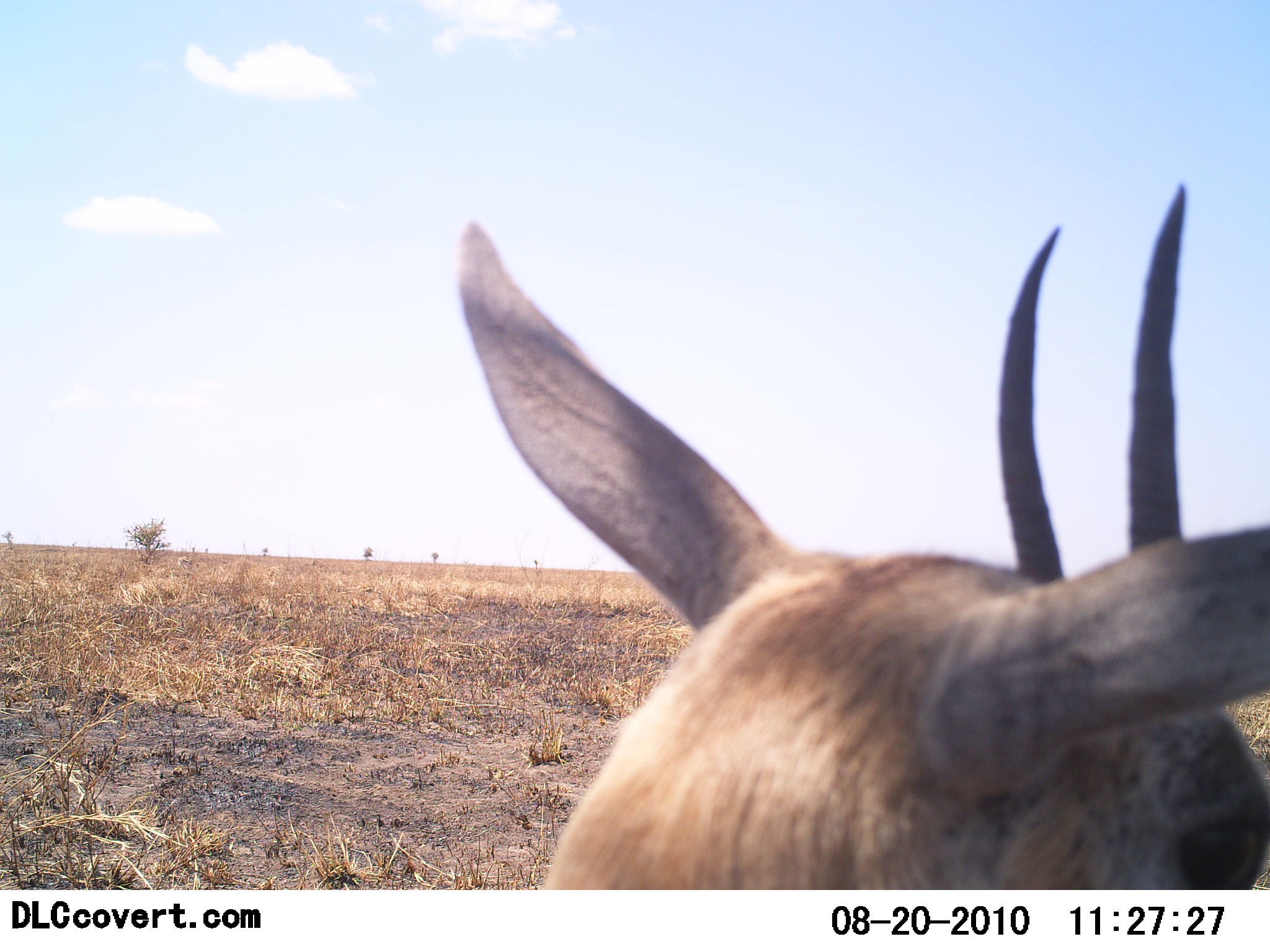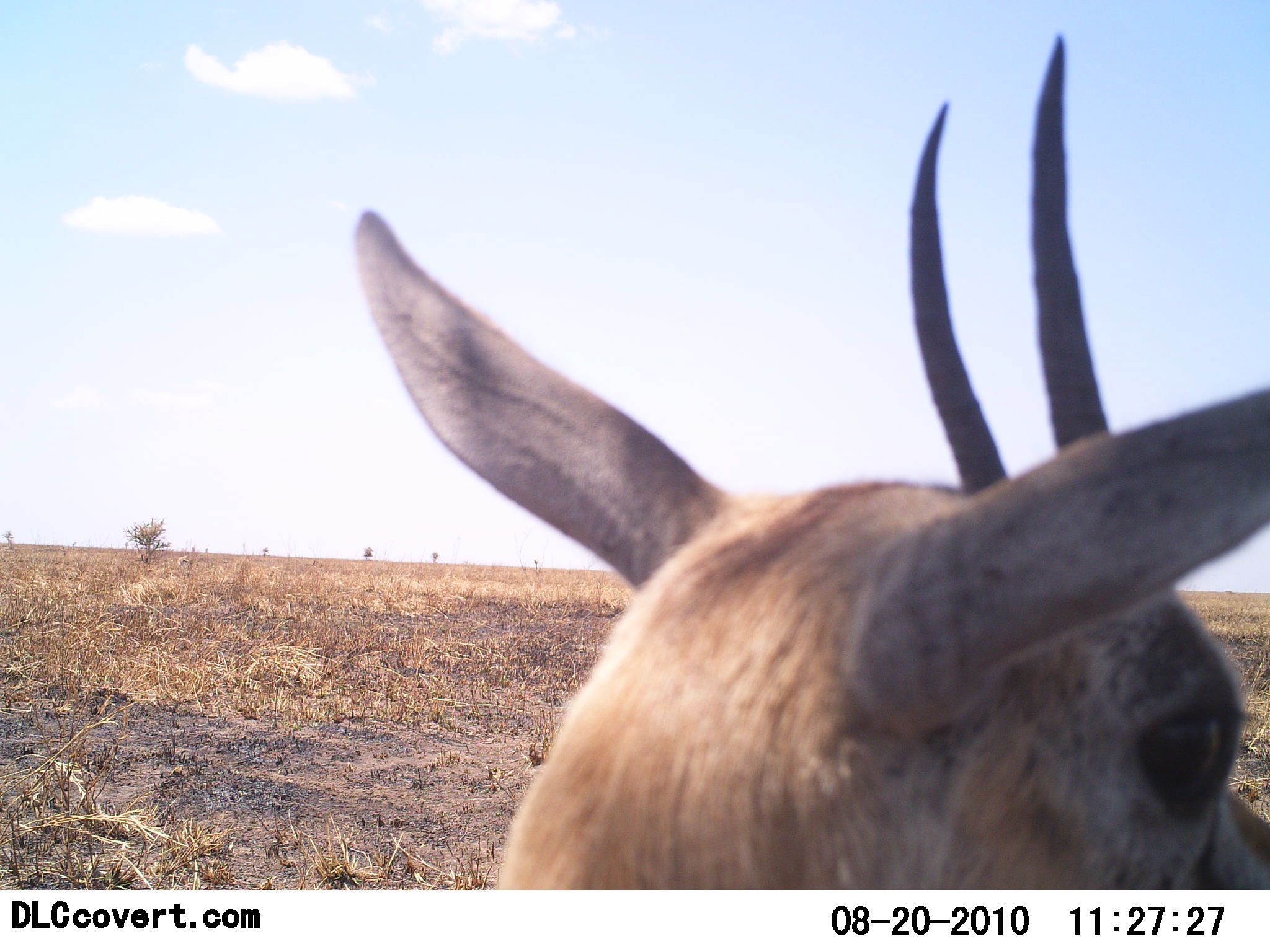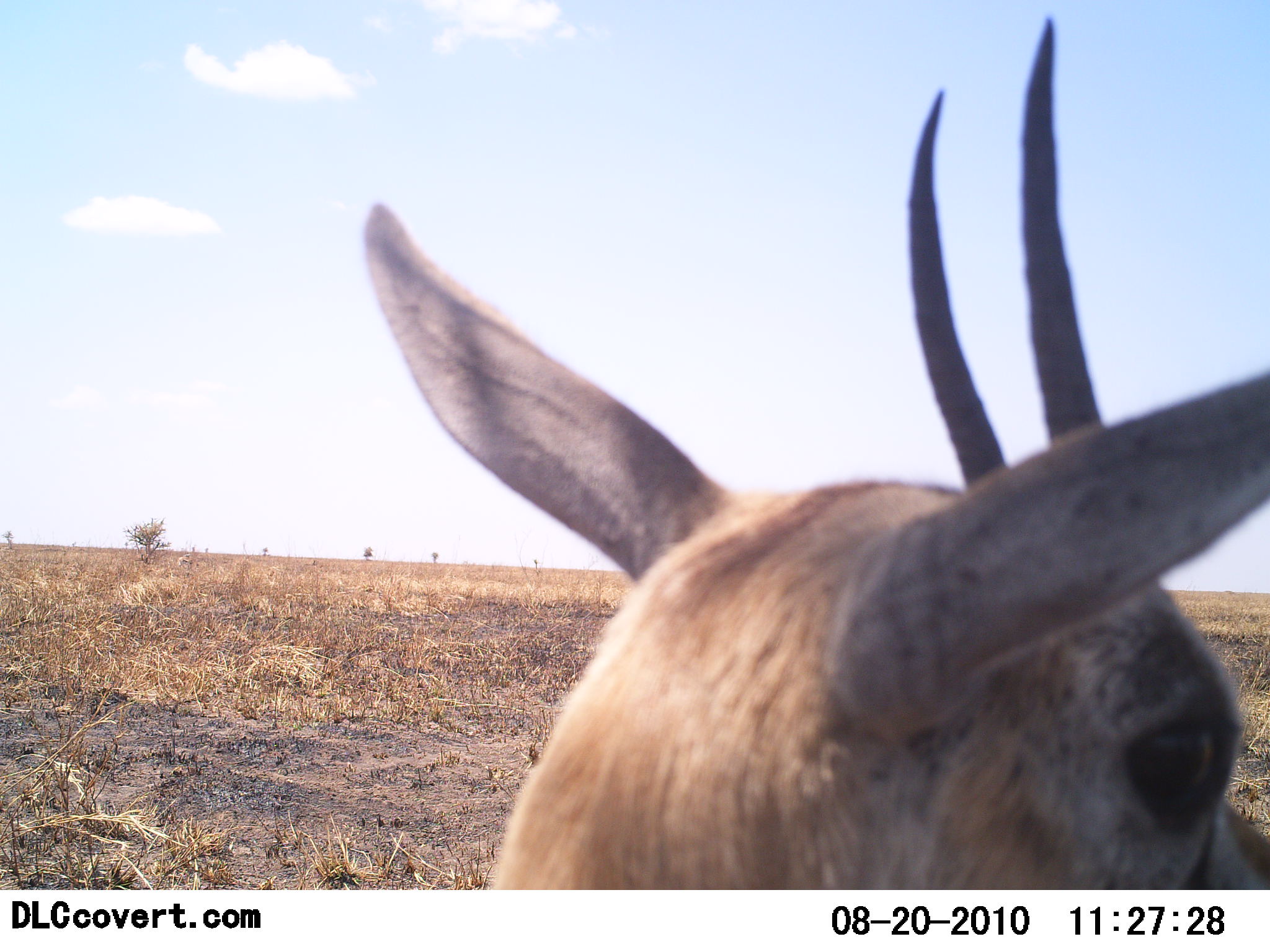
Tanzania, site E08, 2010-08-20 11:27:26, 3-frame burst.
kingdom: Animalia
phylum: Chordata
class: Mammalia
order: Artiodactyla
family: Bovidae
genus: Nanger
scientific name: Nanger granti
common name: grant's gazelle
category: gazellegrants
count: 1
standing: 82%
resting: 18%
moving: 0%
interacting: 0%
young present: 0%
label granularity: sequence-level